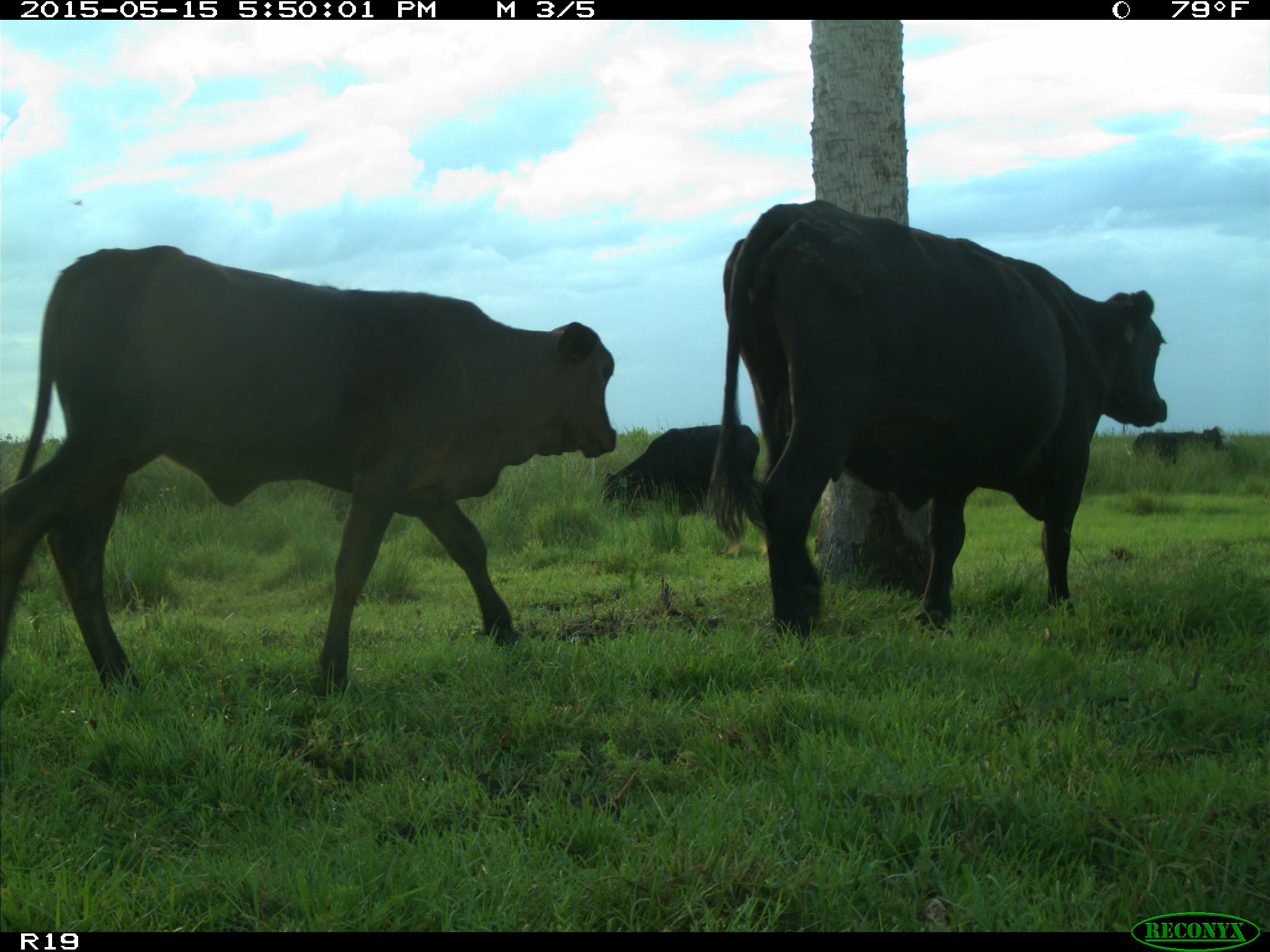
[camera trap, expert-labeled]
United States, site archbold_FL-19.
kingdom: Animalia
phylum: Chordata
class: Mammalia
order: Artiodactyla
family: Bovidae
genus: Bos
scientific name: Bos taurus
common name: domestic cow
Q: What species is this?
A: Bos taurus (domestic cow).